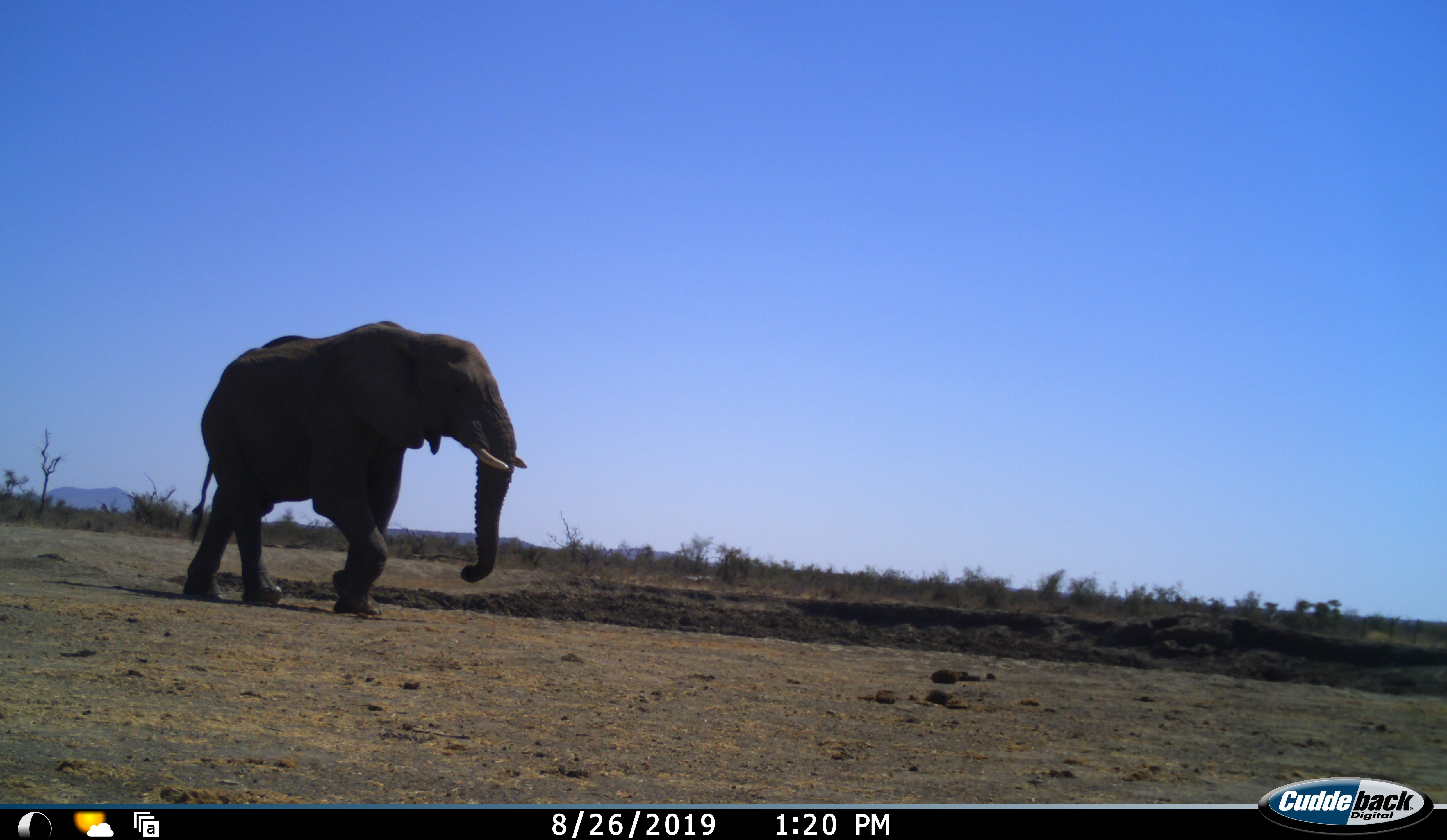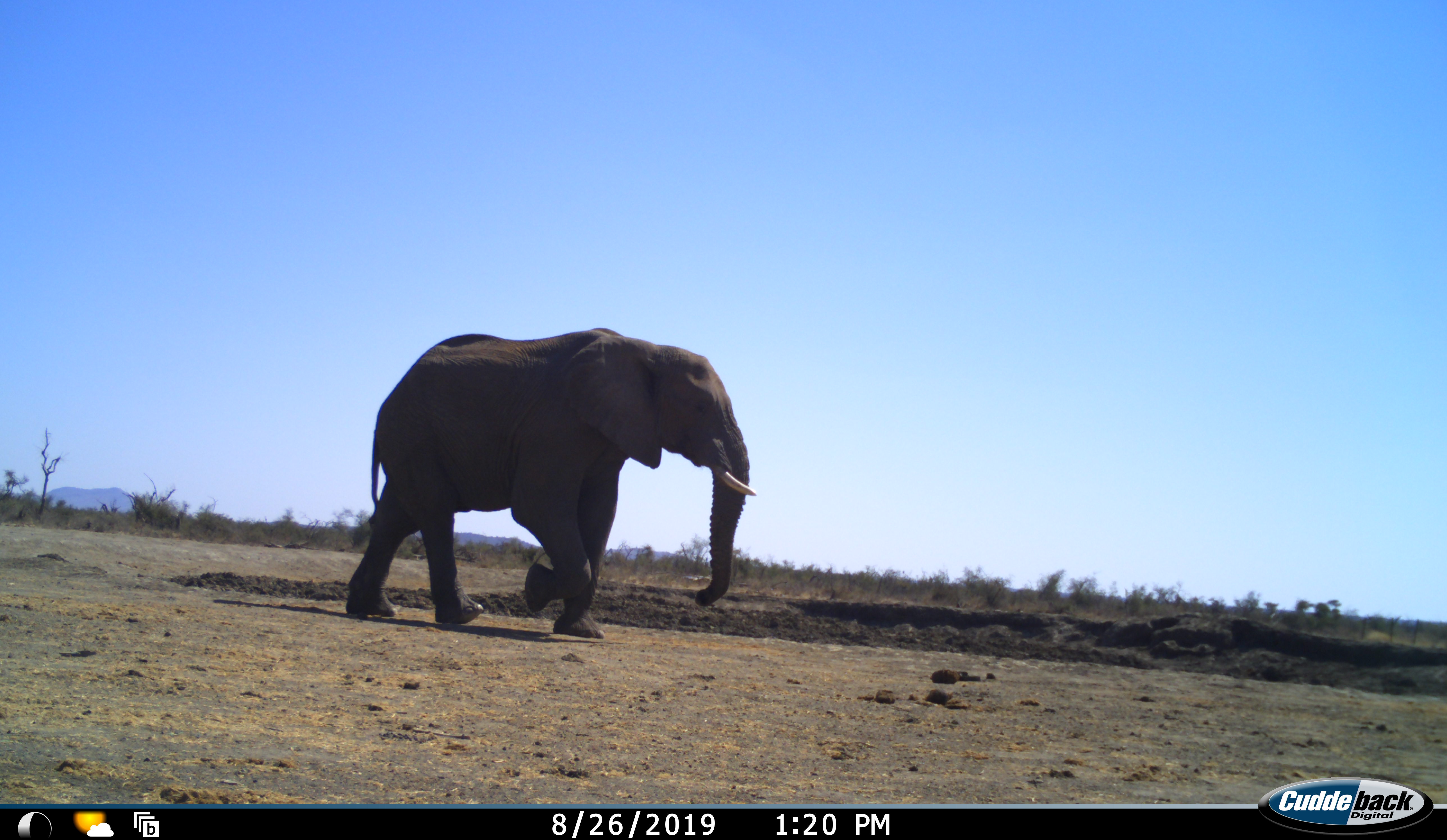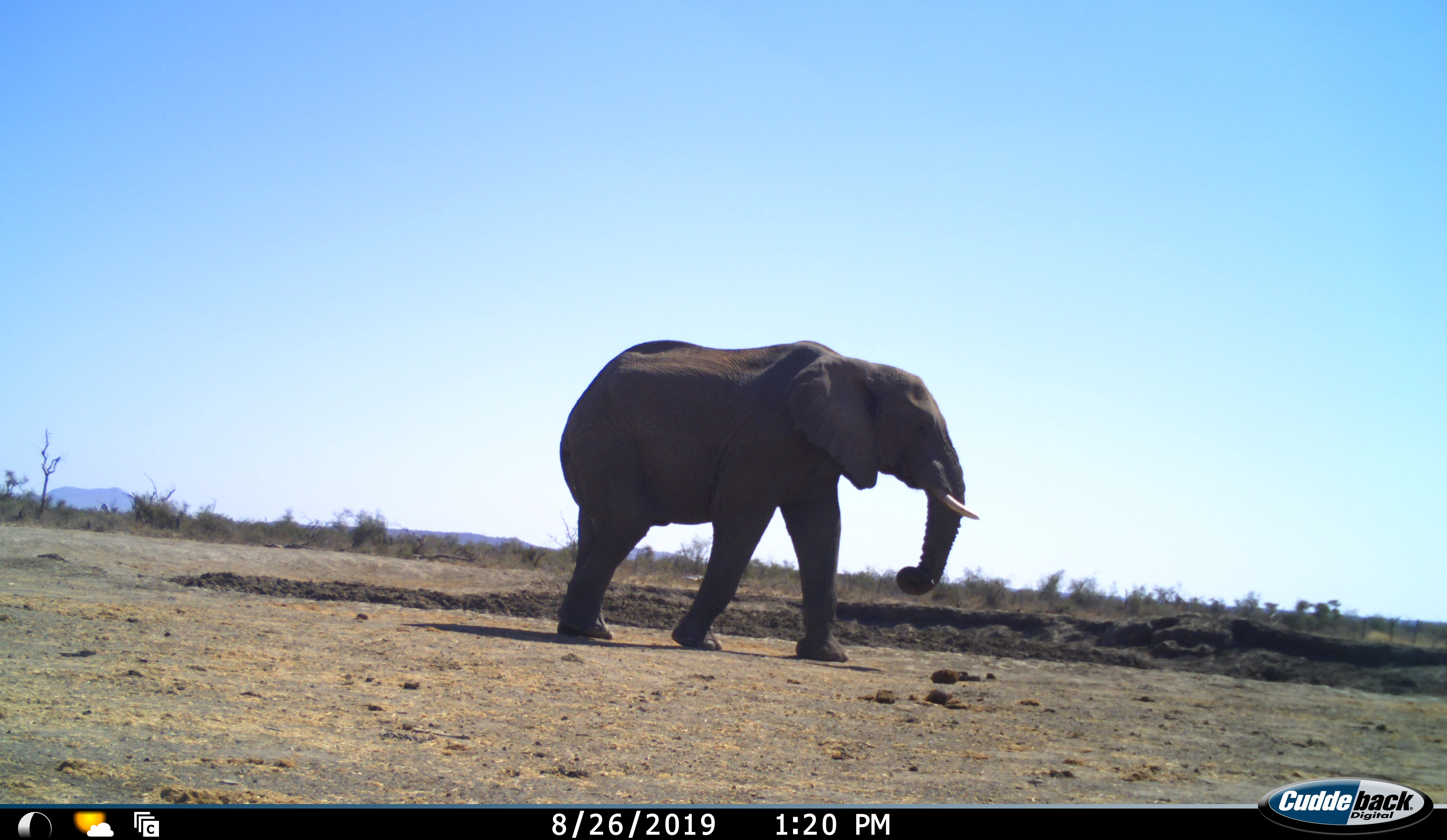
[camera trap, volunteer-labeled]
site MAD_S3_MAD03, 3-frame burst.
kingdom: Animalia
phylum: Chordata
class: Mammalia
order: Proboscidea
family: Elephantidae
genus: Loxodonta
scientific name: Loxodonta africana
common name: african bush elephant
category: elephant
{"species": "elephant (african bush elephant) (Loxodonta africana)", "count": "1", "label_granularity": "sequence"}